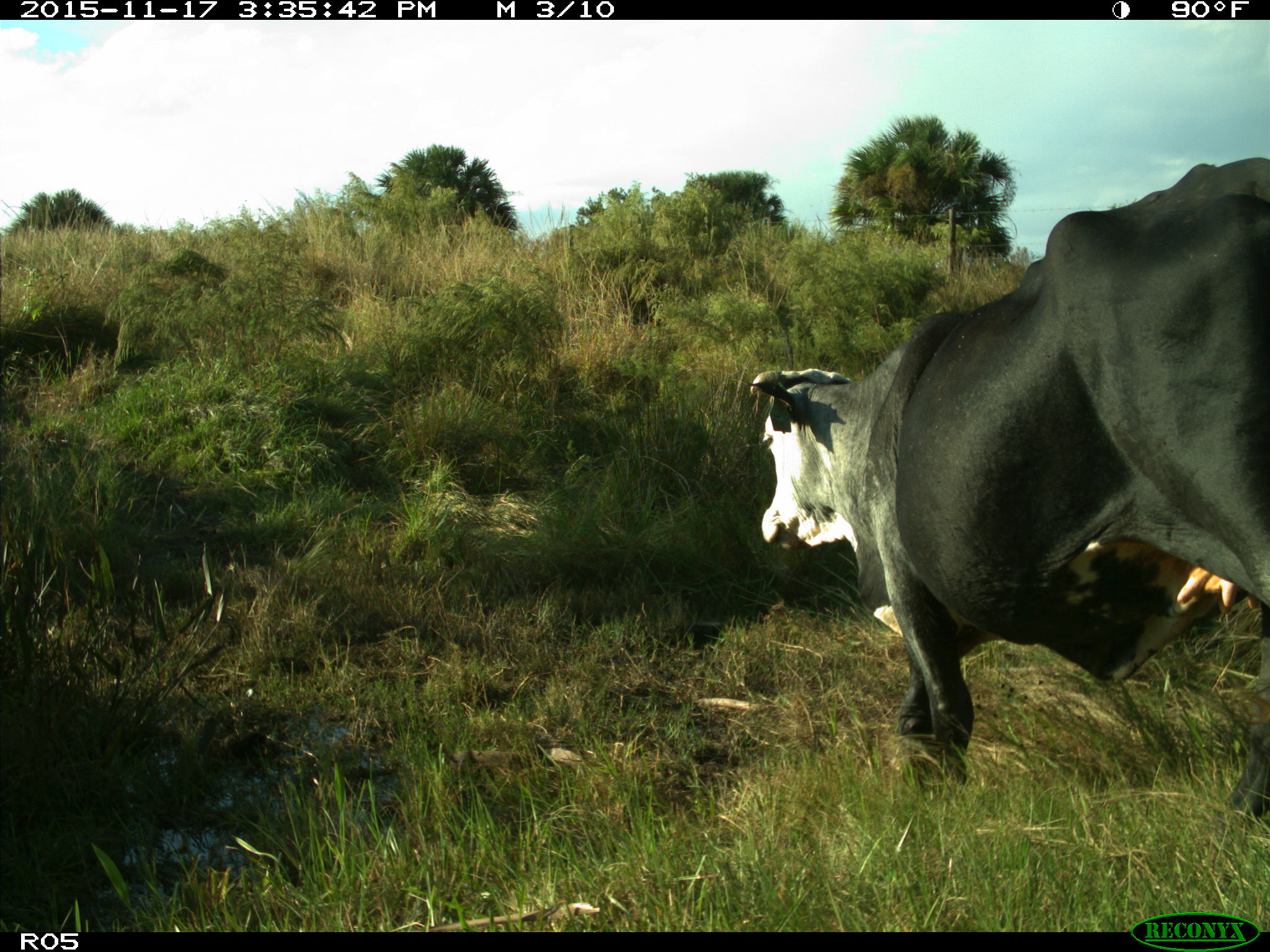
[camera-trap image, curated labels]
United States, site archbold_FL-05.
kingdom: Animalia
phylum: Chordata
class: Mammalia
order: Artiodactyla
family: Bovidae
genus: Bos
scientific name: Bos taurus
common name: domestic cow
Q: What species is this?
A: Bos taurus (domestic cow).